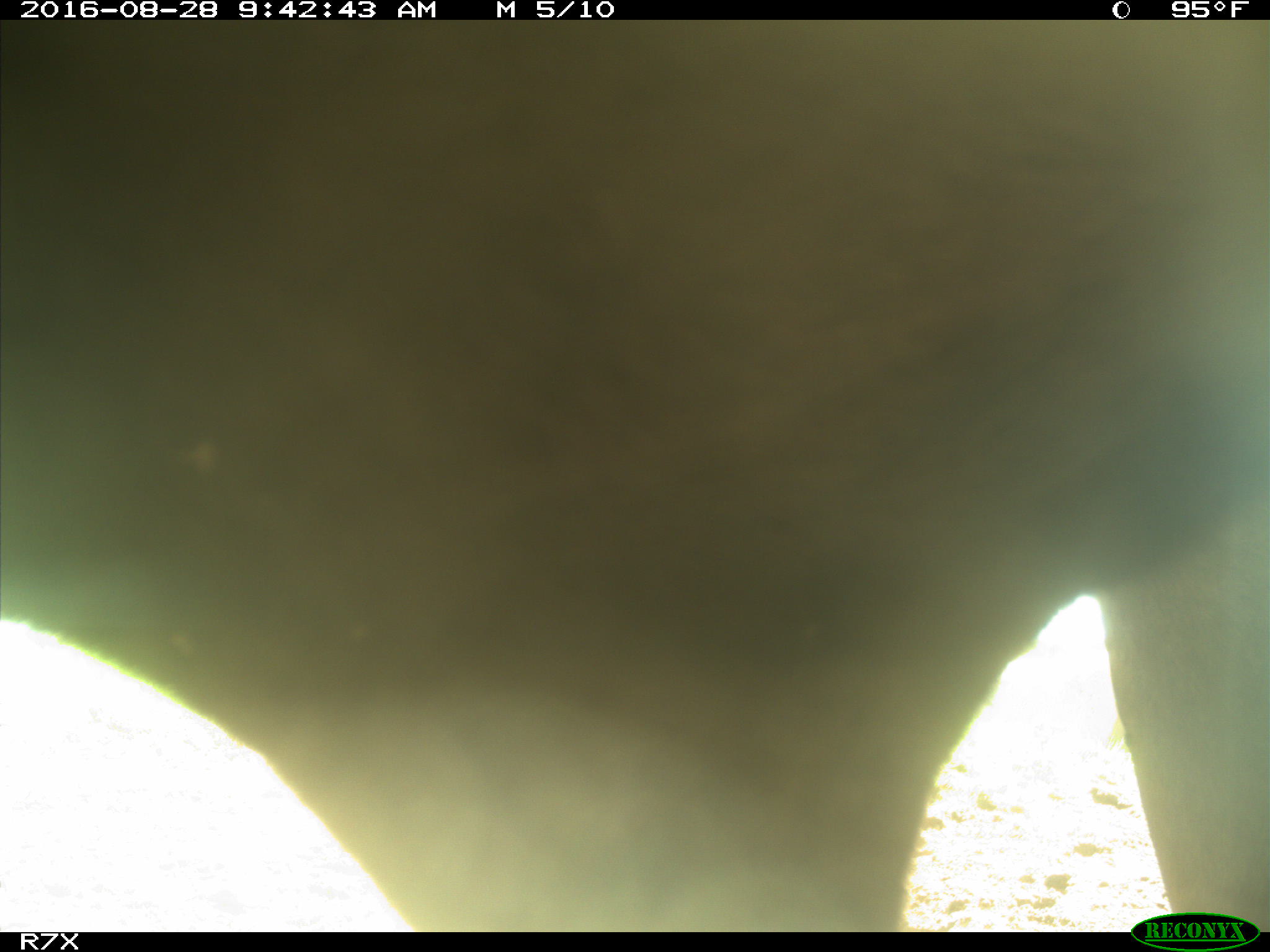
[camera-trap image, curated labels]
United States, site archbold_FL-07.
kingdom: Animalia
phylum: Chordata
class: Mammalia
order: Artiodactyla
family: Bovidae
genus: Bos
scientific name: Bos taurus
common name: domestic cow